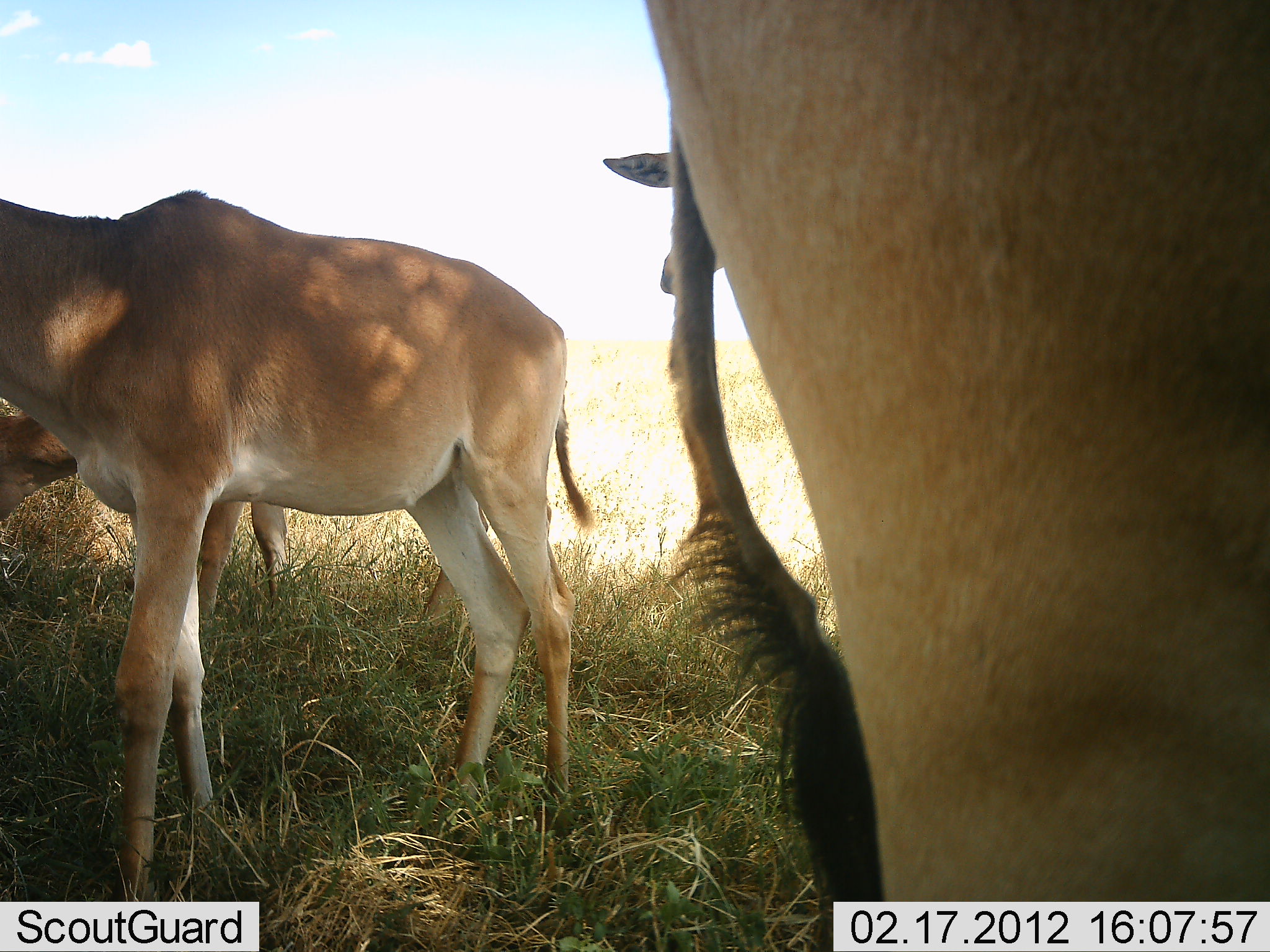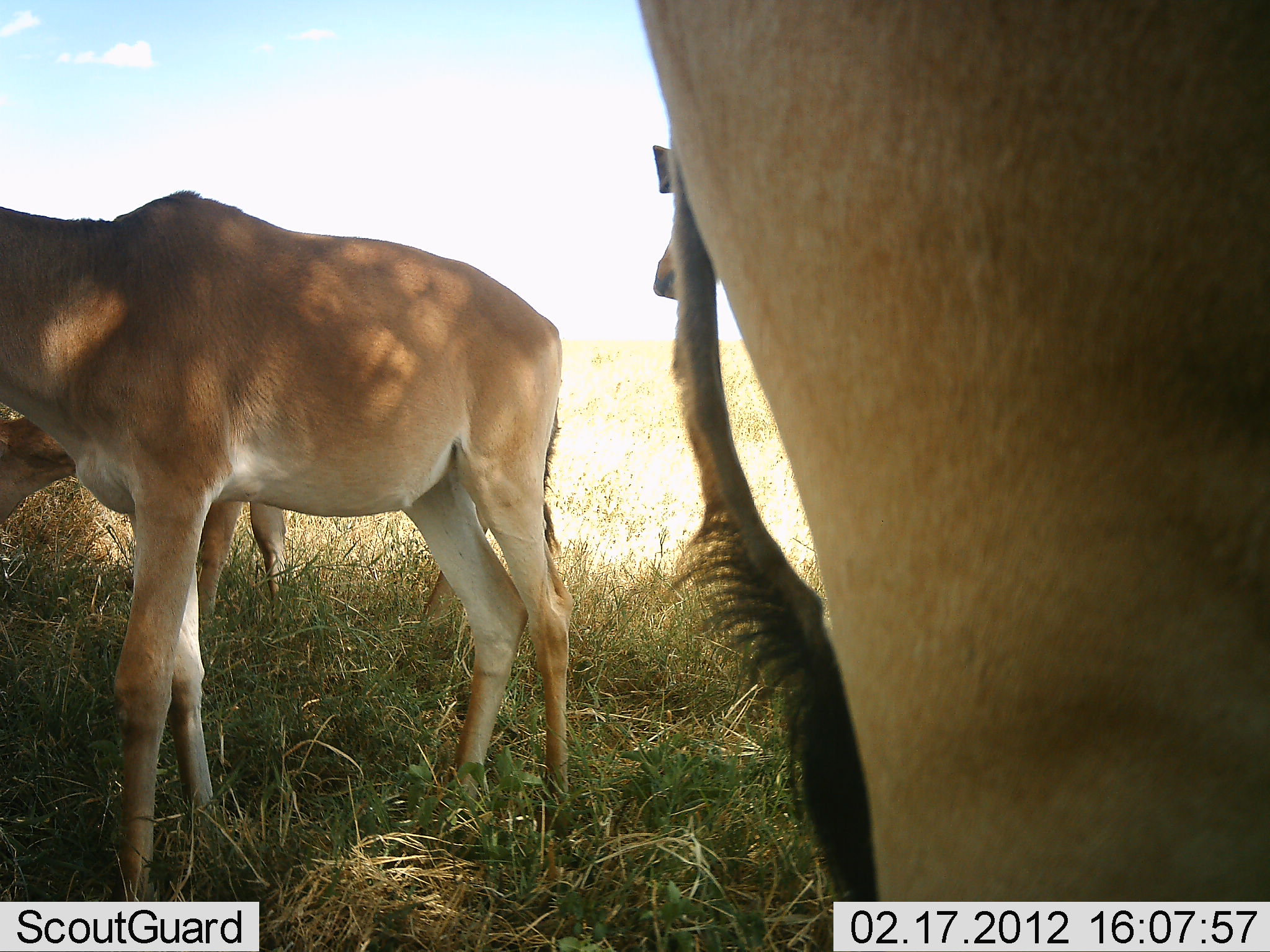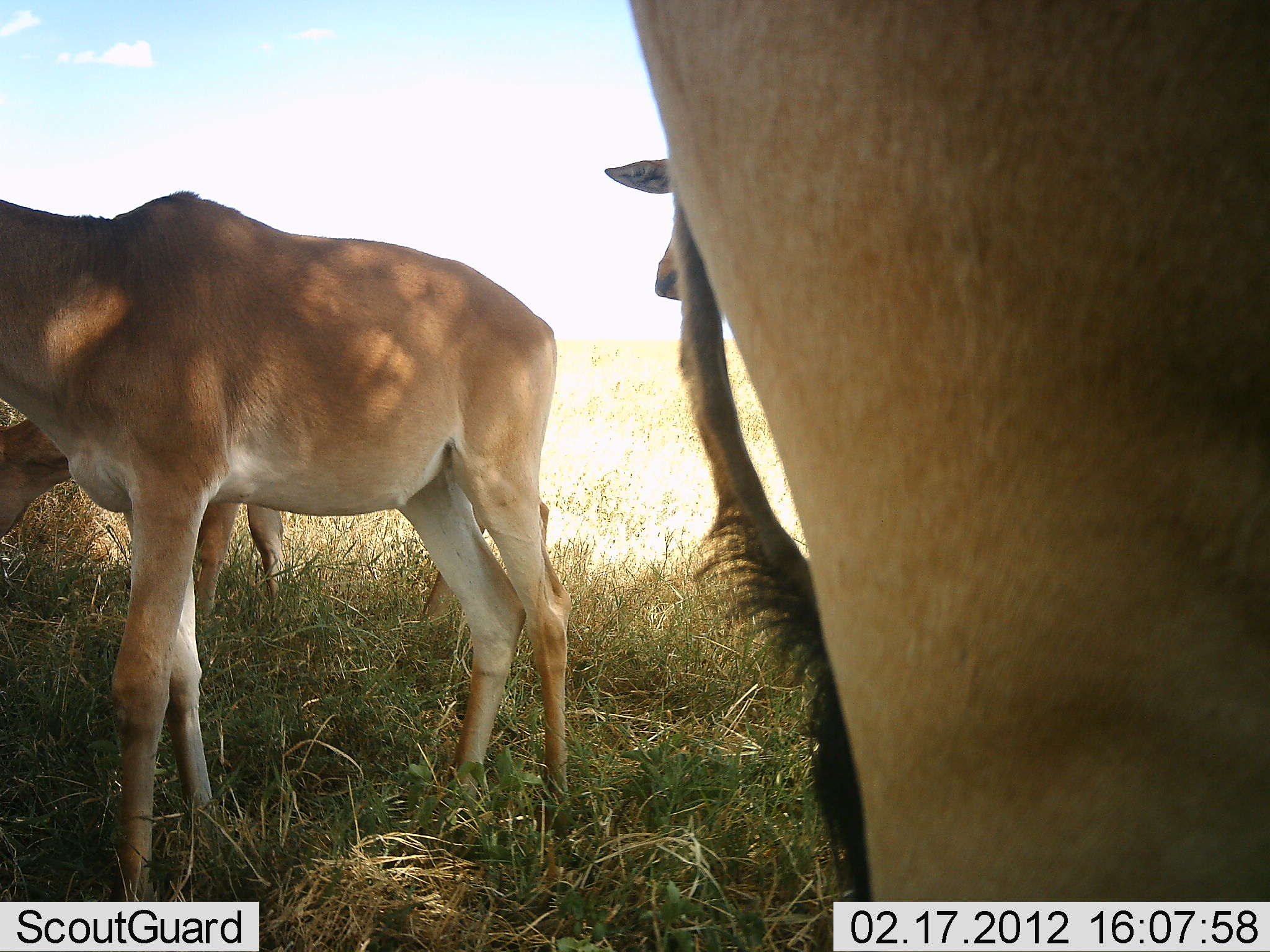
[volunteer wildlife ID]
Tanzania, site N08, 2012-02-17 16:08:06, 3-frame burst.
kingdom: Animalia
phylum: Chordata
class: Mammalia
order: Artiodactyla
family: Bovidae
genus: Alcelaphus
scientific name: Alcelaphus buselaphus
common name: hartebeest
Hartebeest (Alcelaphus buselaphus), count 4. Behavior (volunteer vote fractions): standing 88%, resting 0%, moving 0%, interacting 0%. Young present (vote fraction): 24%. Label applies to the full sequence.